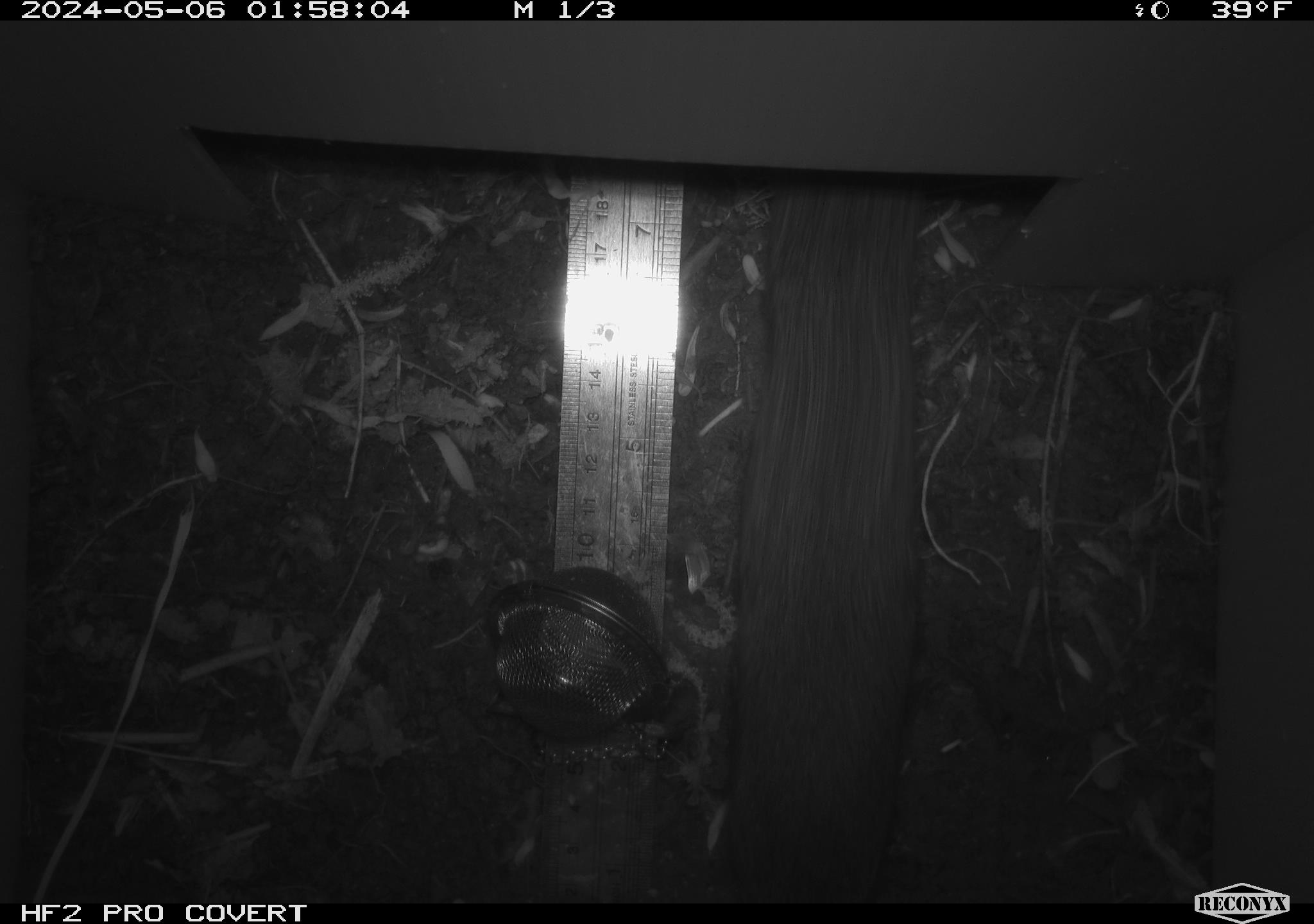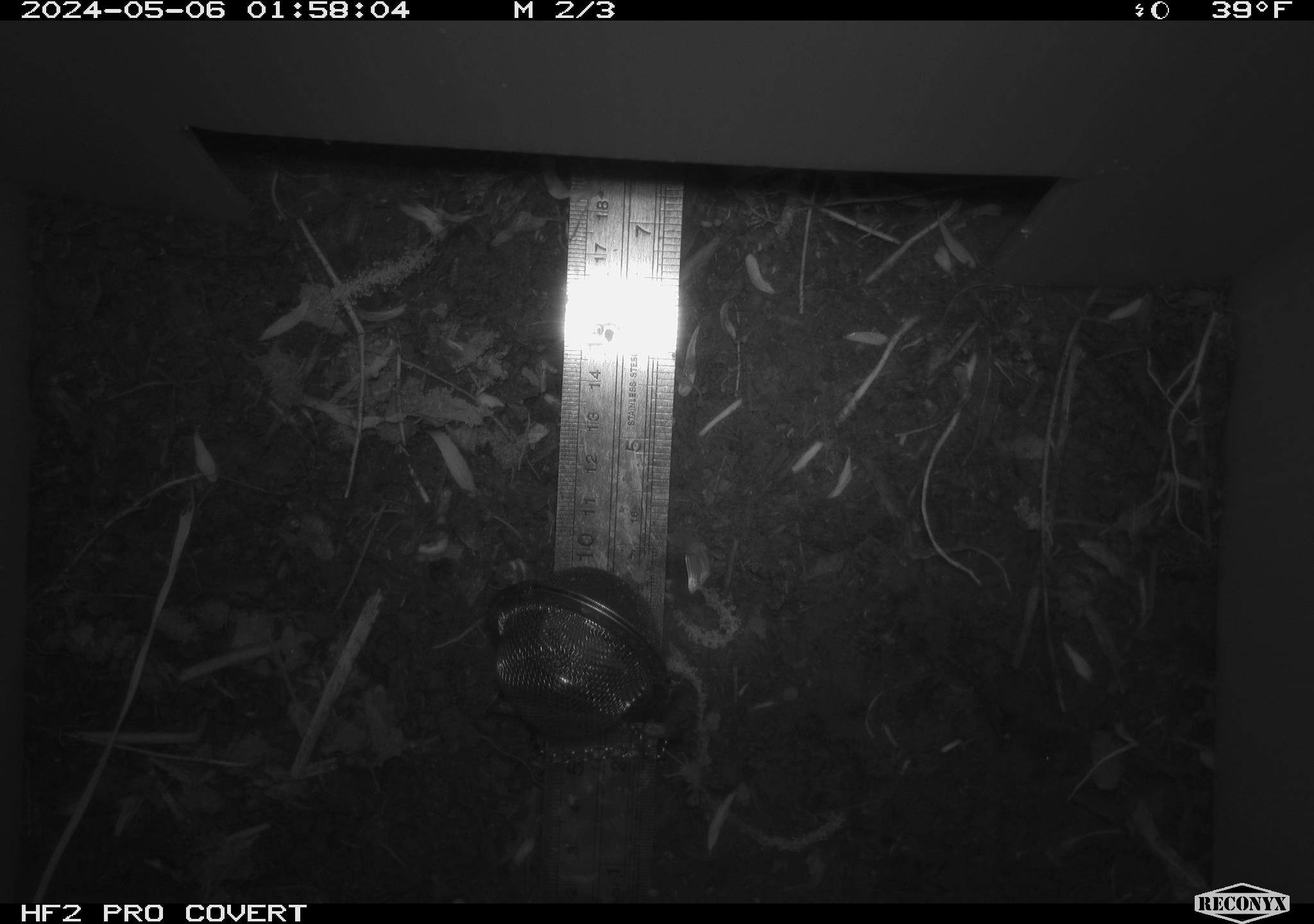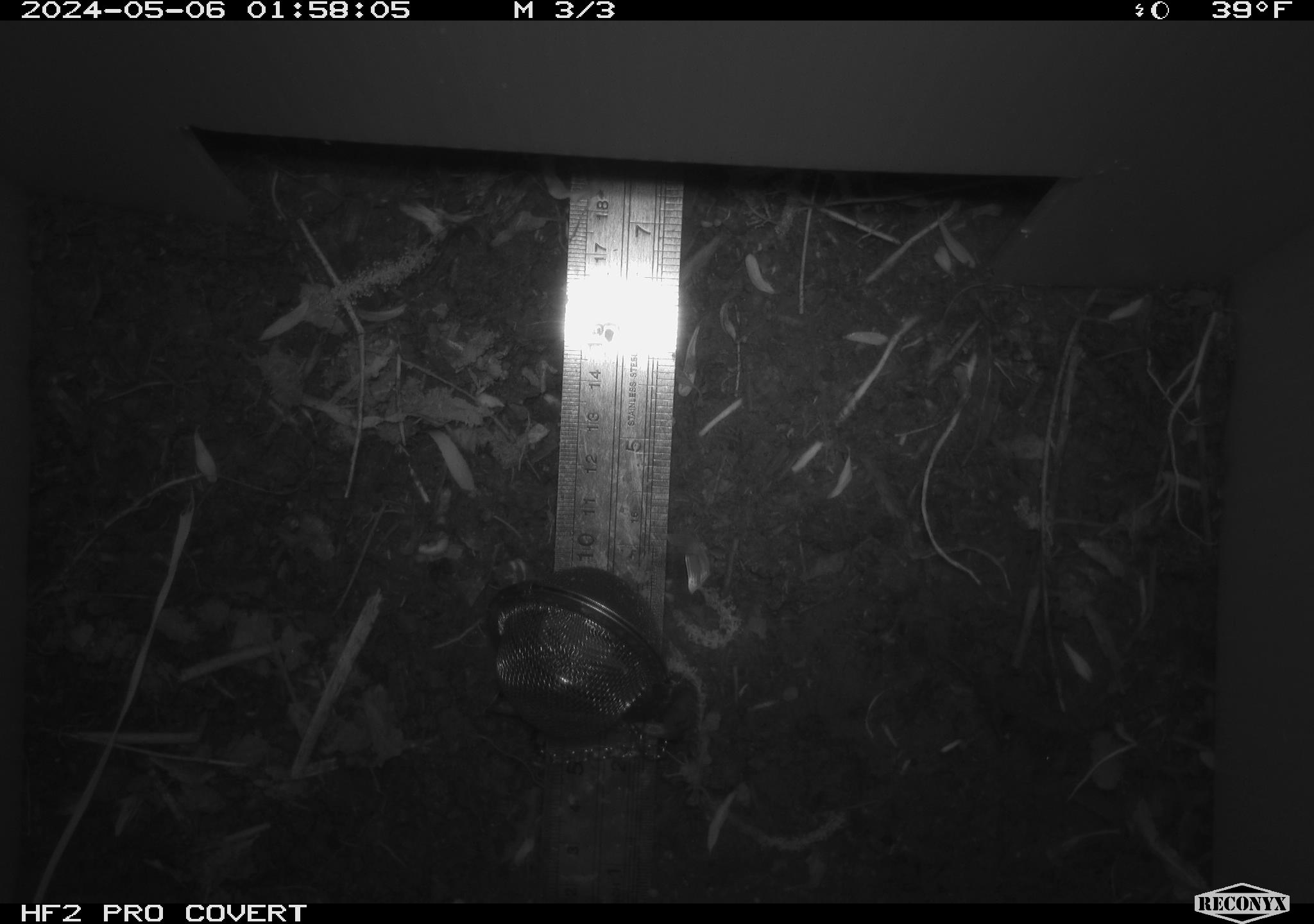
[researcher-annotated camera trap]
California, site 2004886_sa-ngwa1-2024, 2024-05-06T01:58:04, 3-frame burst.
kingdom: Animalia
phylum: Chordata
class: Mammalia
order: Rodentia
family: Cricetidae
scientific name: Arvicolinae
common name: voles, lemmings, and muskrats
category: arvicolinae subfamily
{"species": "arvicolinae subfamily (voles, lemmings, and muskrats) (Arvicolinae)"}